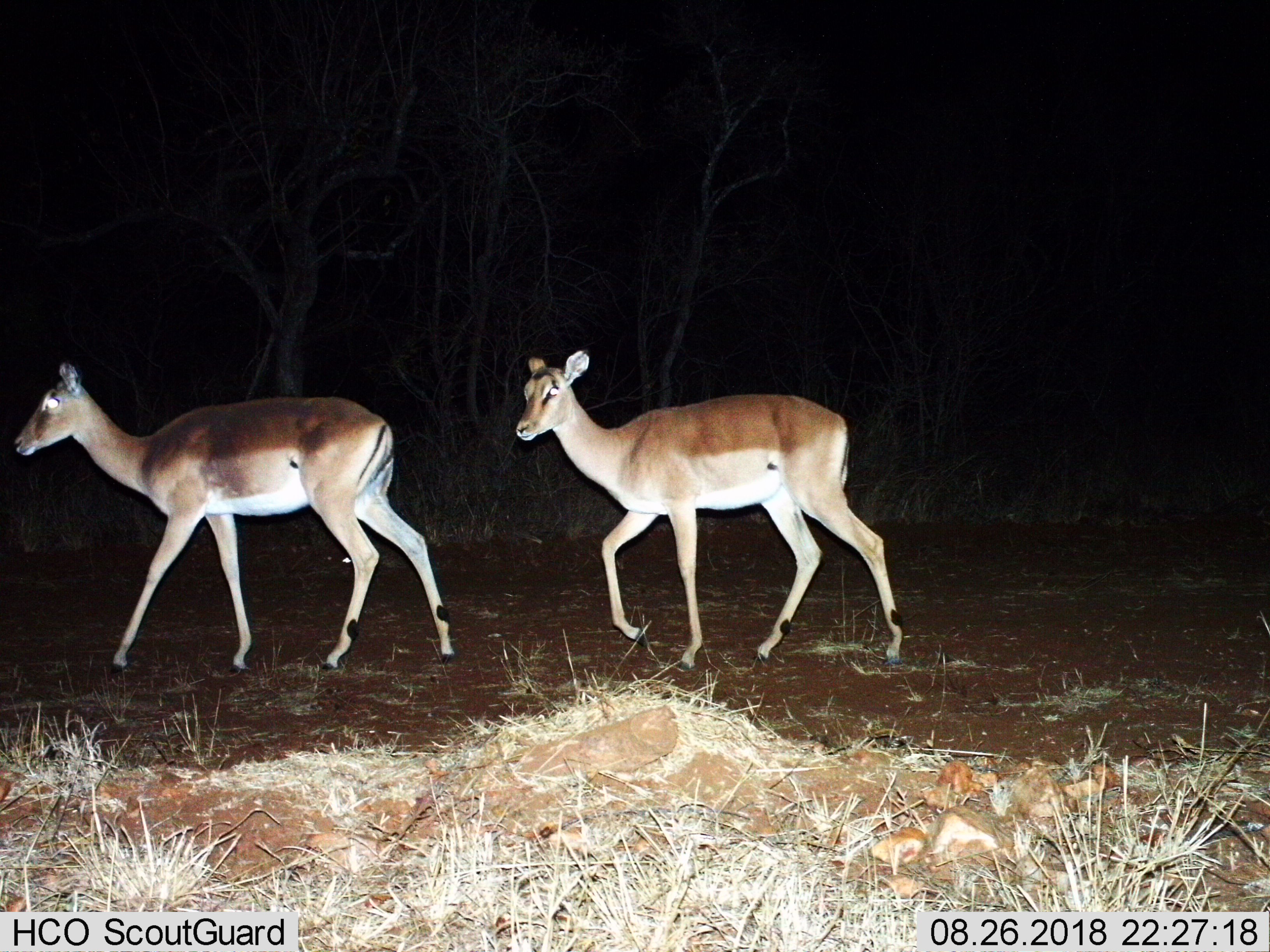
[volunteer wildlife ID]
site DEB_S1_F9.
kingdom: Animalia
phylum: Chordata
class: Mammalia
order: Artiodactyla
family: Bovidae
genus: Aepyceros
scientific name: Aepyceros melampus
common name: impala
Impala (Aepyceros melampus), count 2. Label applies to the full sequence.